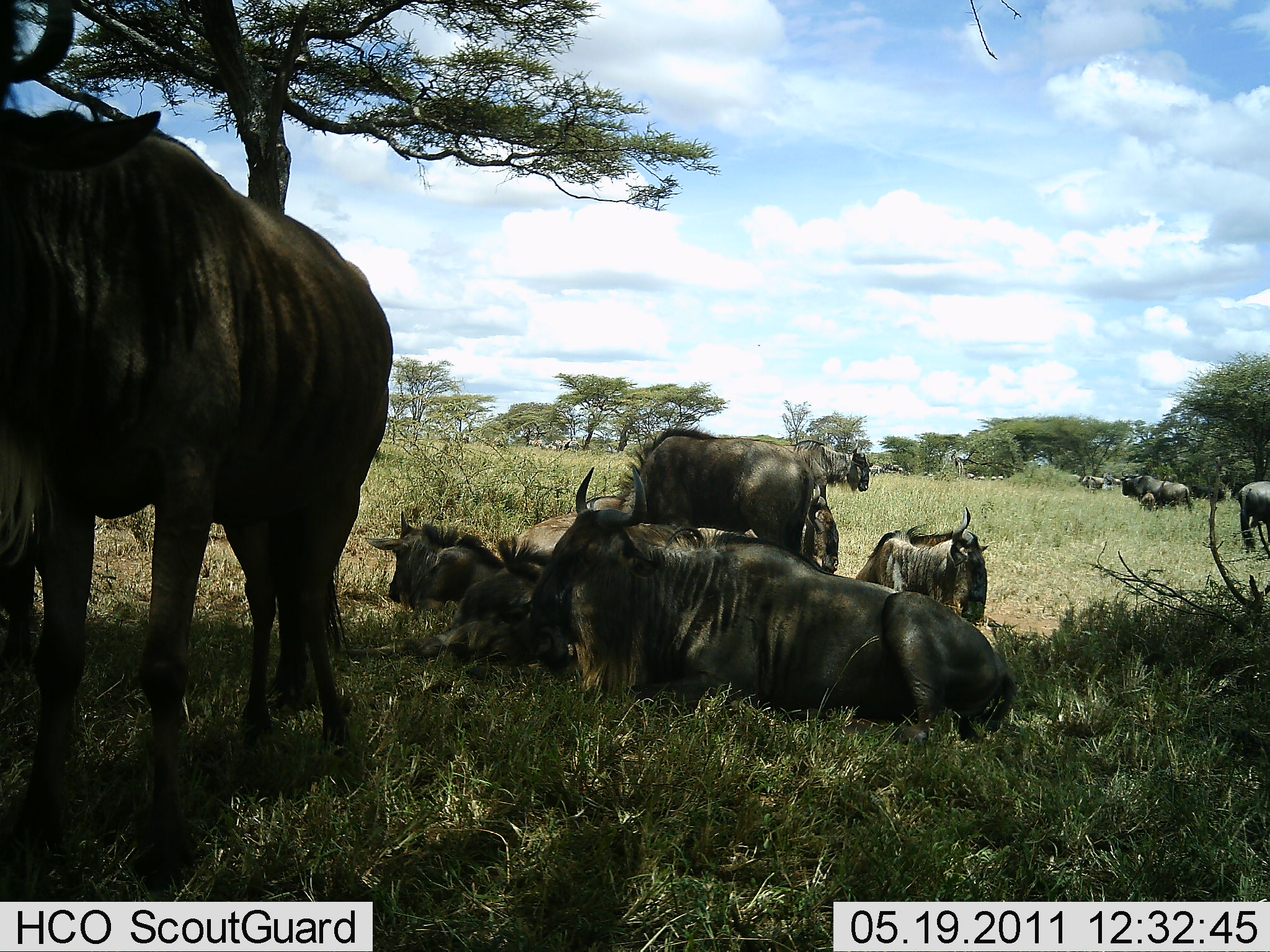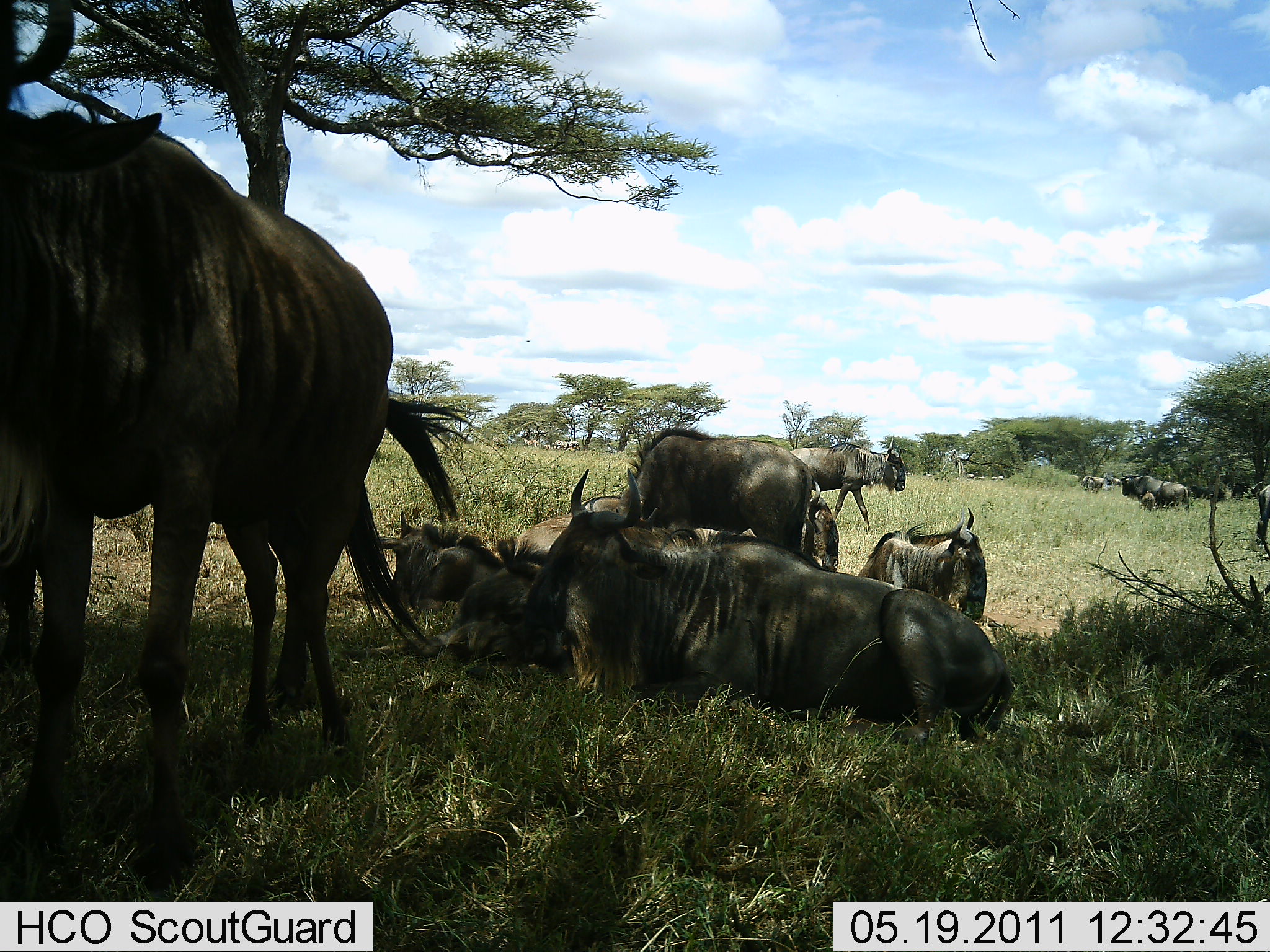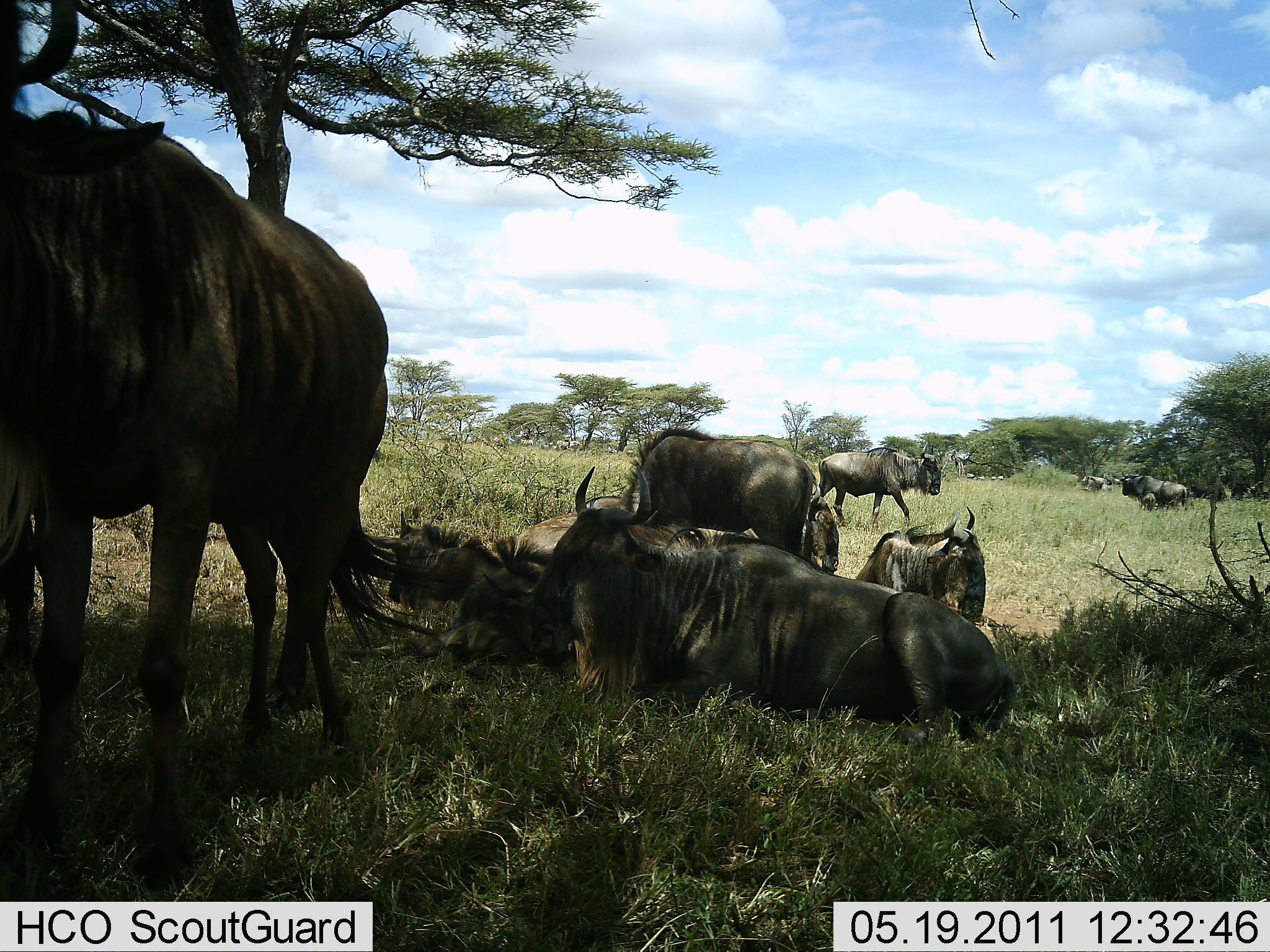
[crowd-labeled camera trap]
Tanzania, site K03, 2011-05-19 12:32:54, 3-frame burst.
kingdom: Animalia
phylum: Chordata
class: Mammalia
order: Artiodactyla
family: Bovidae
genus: Connochaetes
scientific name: Connochaetes taurinus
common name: blue wildebeest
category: wildebeest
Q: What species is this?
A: Wildebeest (blue wildebeest) (Connochaetes taurinus).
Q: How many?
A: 10.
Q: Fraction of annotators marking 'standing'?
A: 67%.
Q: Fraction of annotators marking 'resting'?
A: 100%.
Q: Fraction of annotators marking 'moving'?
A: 42%.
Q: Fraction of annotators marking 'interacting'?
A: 8%.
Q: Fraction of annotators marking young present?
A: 25%.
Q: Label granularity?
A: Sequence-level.